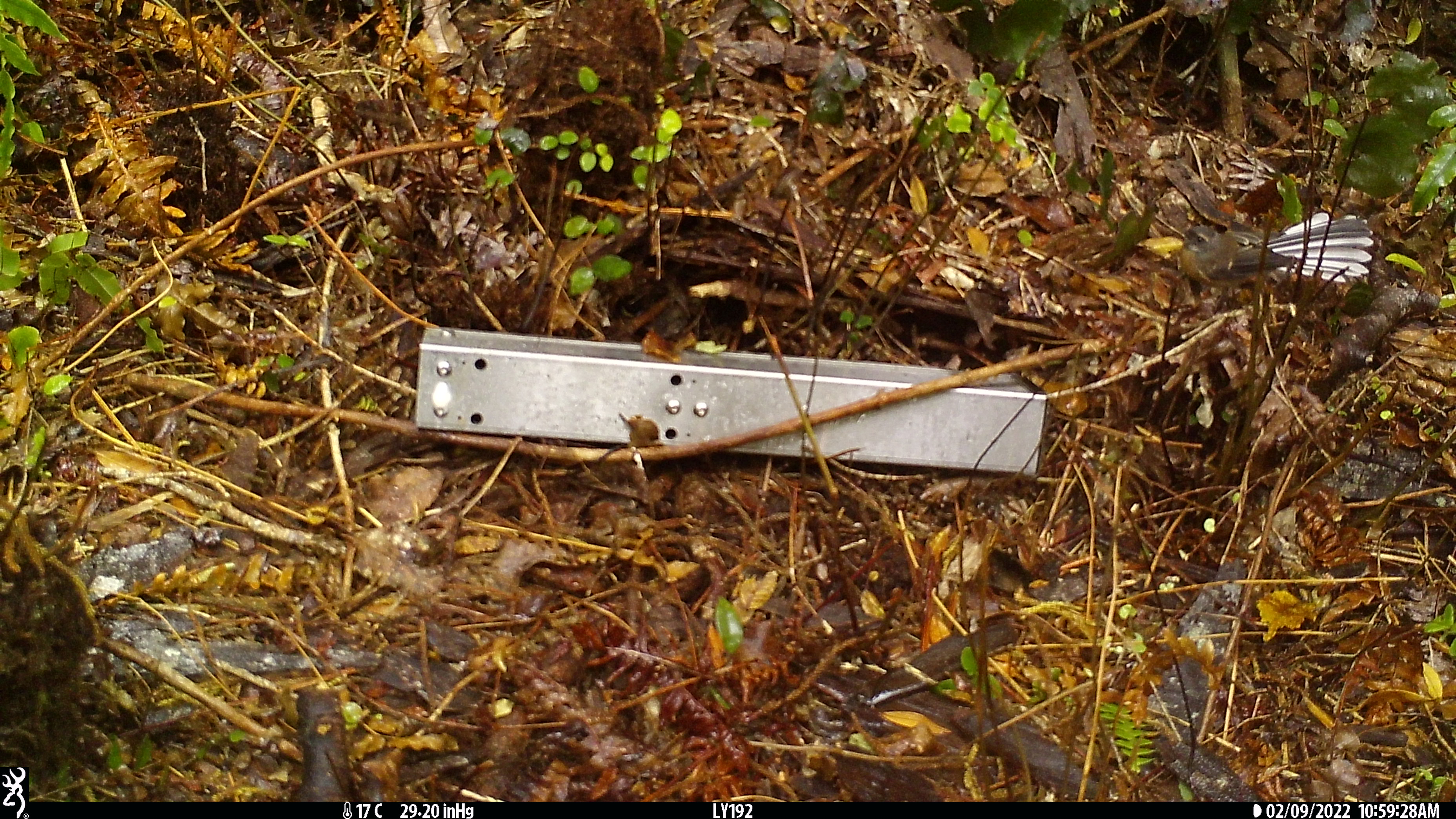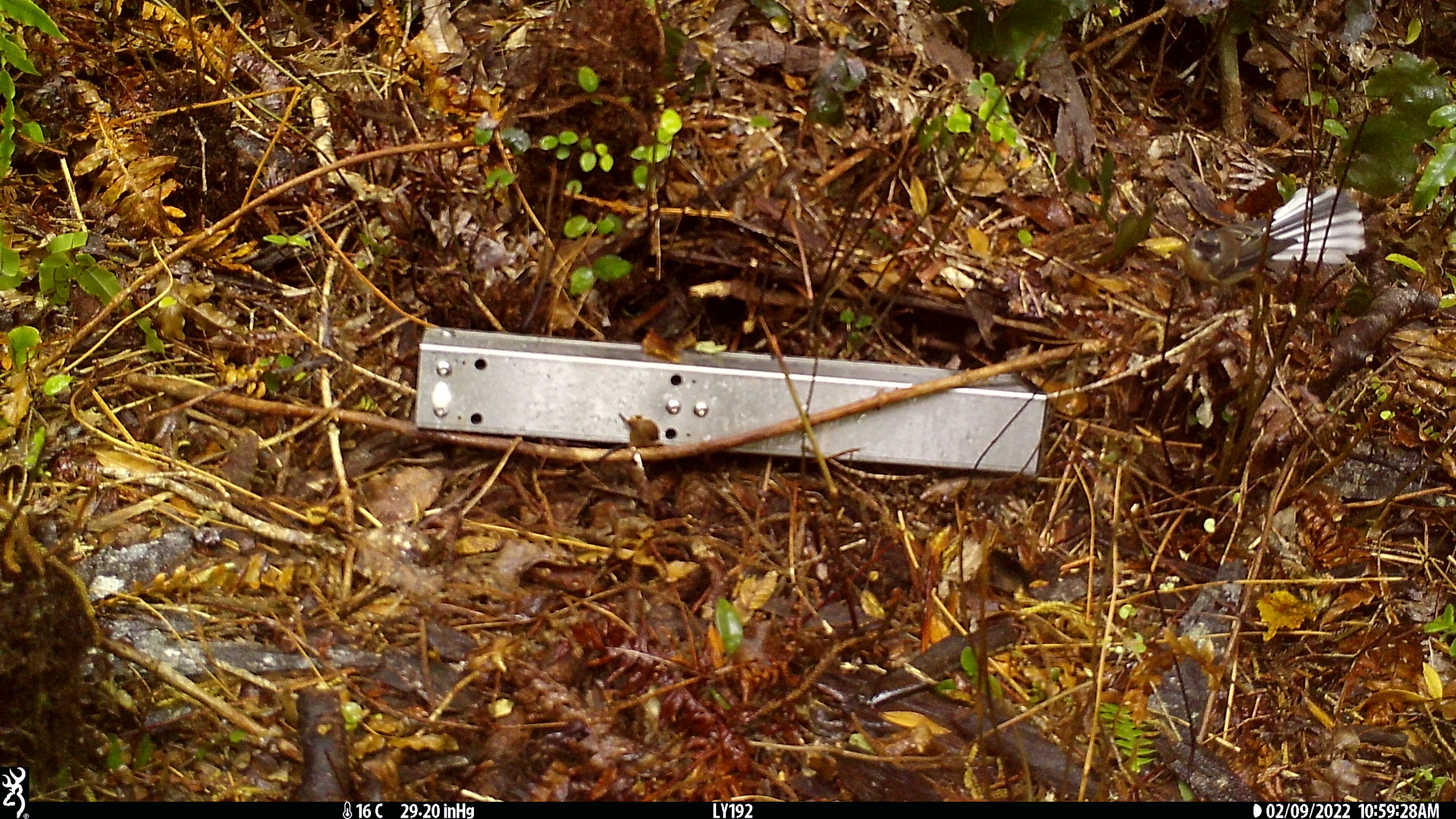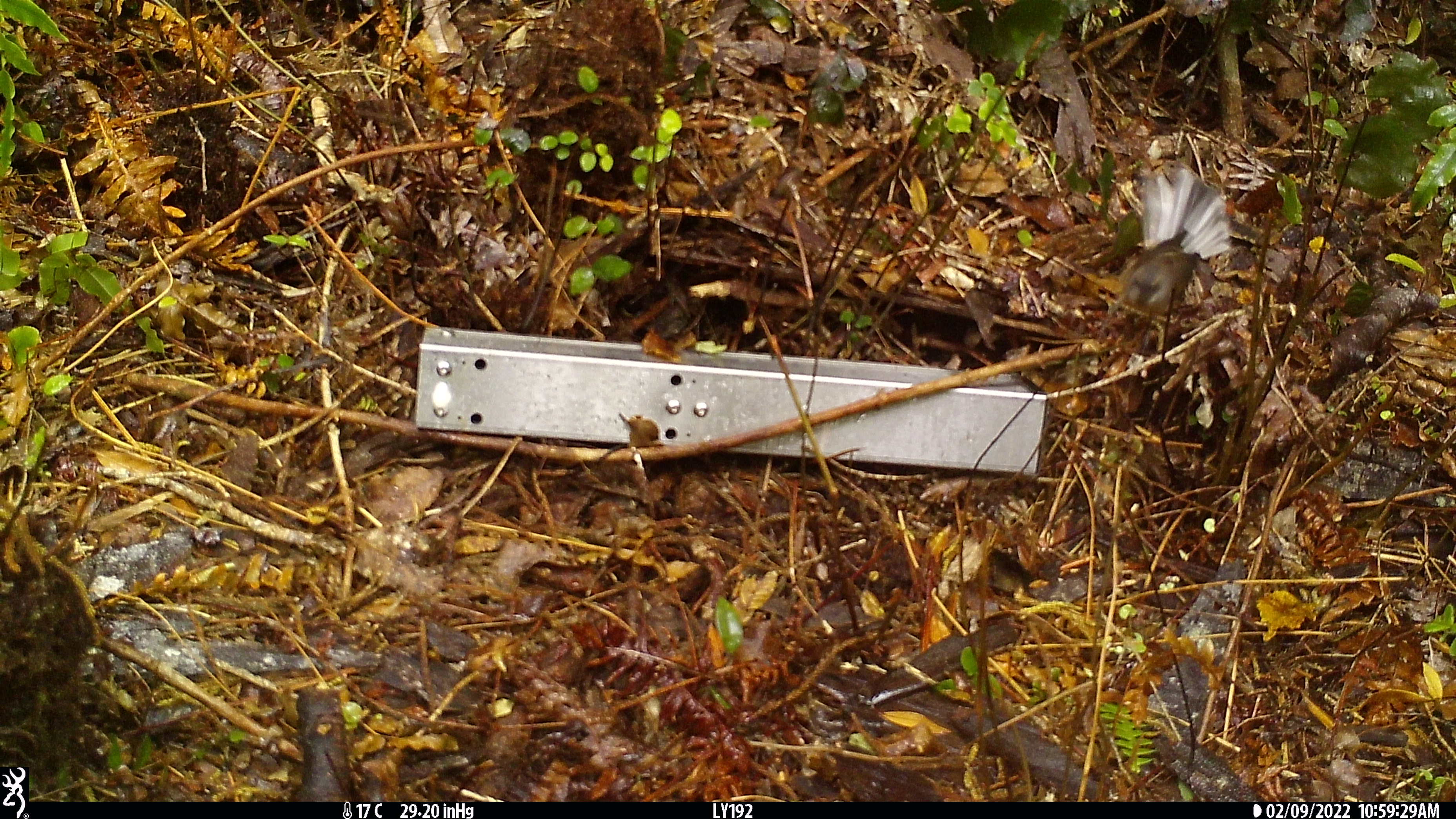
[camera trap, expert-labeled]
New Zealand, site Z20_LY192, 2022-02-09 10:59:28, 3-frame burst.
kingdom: Animalia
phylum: Chordata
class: Aves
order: Passeriformes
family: Rhipiduridae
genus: Rhipidura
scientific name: Rhipidura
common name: fantails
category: fantail